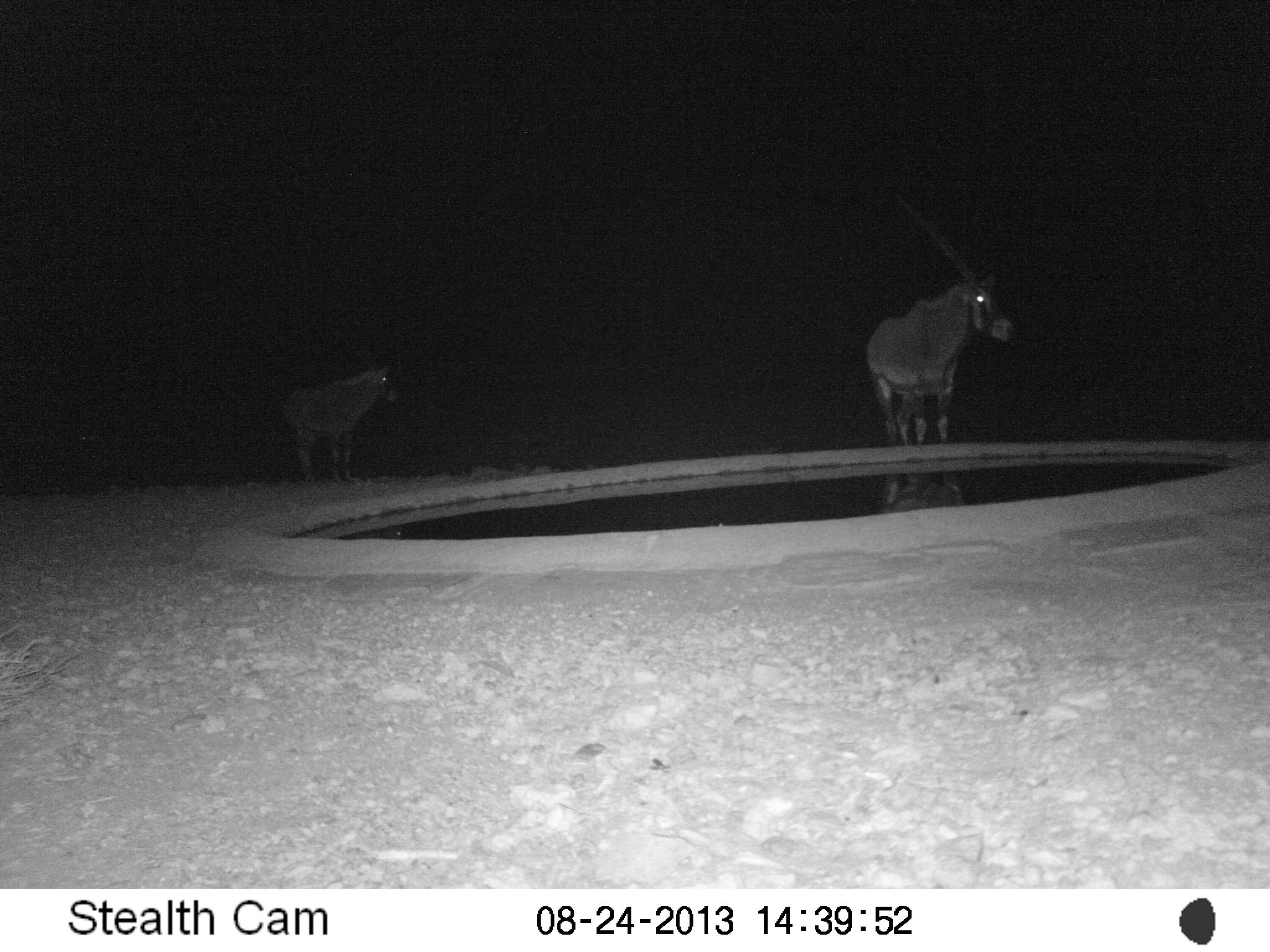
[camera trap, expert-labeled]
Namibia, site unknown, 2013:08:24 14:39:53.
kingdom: Animalia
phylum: Chordata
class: Mammalia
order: Artiodactyla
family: Bovidae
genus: Oryx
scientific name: Oryx gazella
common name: gemsbok